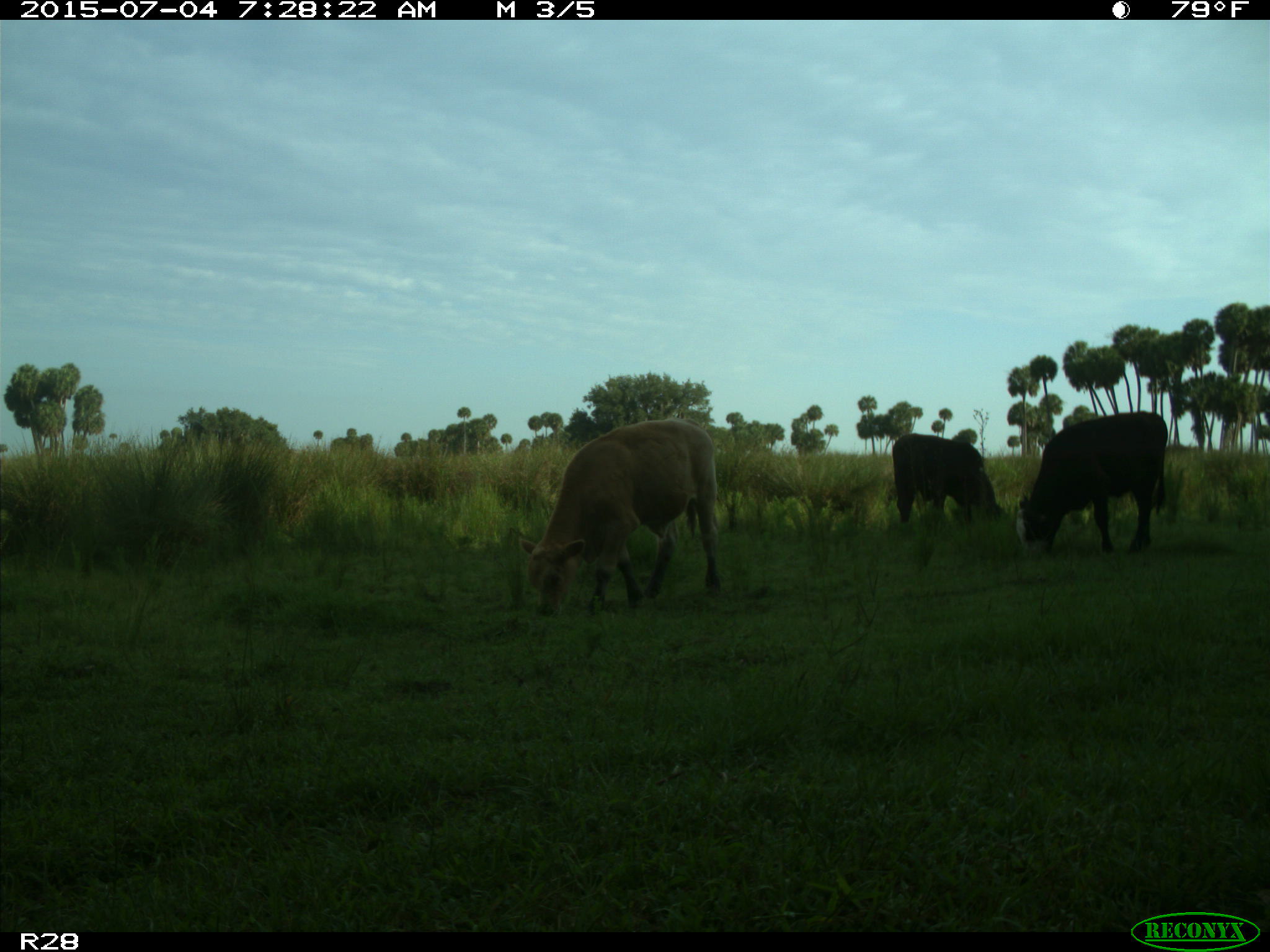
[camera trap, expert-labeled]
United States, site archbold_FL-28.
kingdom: Animalia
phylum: Chordata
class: Mammalia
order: Artiodactyla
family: Bovidae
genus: Bos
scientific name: Bos taurus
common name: domestic cow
Bos taurus (domestic cow).